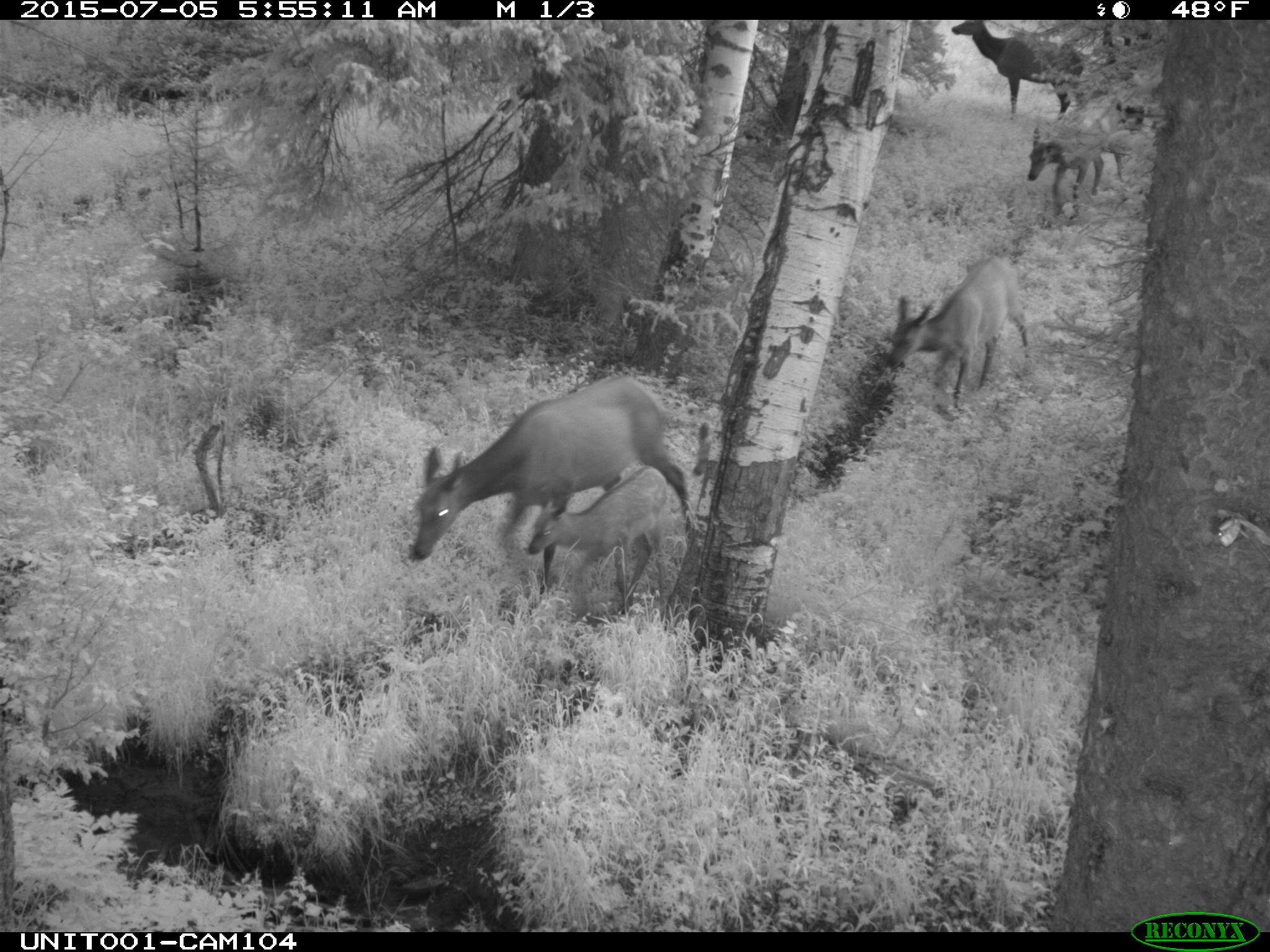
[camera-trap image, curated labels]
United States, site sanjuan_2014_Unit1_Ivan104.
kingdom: Animalia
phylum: Chordata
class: Mammalia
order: Artiodactyla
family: Cervidae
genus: Cervus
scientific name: Cervus elaphus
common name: red deer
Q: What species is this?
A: Cervus elaphus (red deer).